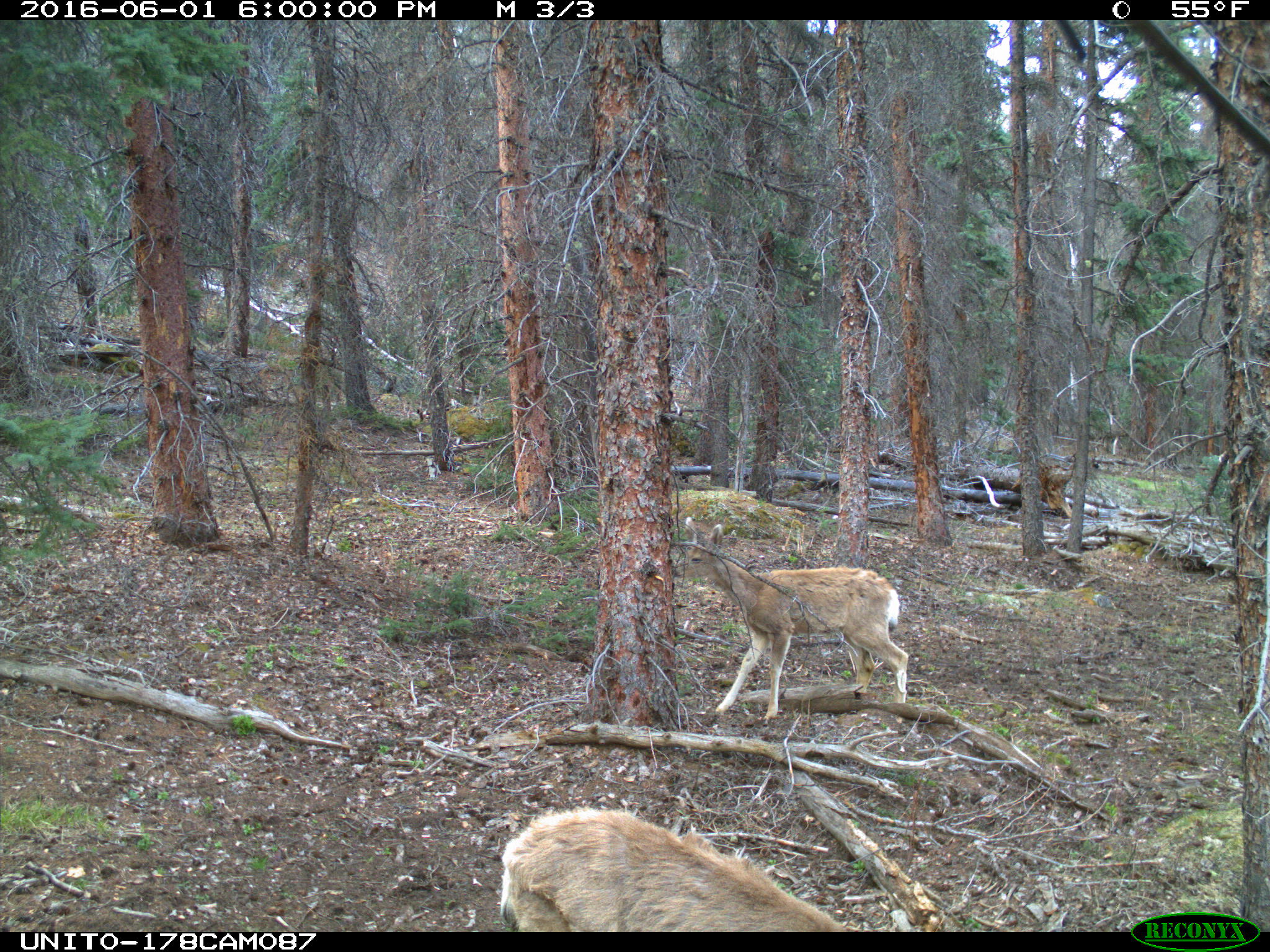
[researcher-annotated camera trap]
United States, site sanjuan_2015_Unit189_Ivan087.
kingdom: Animalia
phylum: Chordata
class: Mammalia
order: Artiodactyla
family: Cervidae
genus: Odocoileus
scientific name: Odocoileus hemionus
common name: mule deer